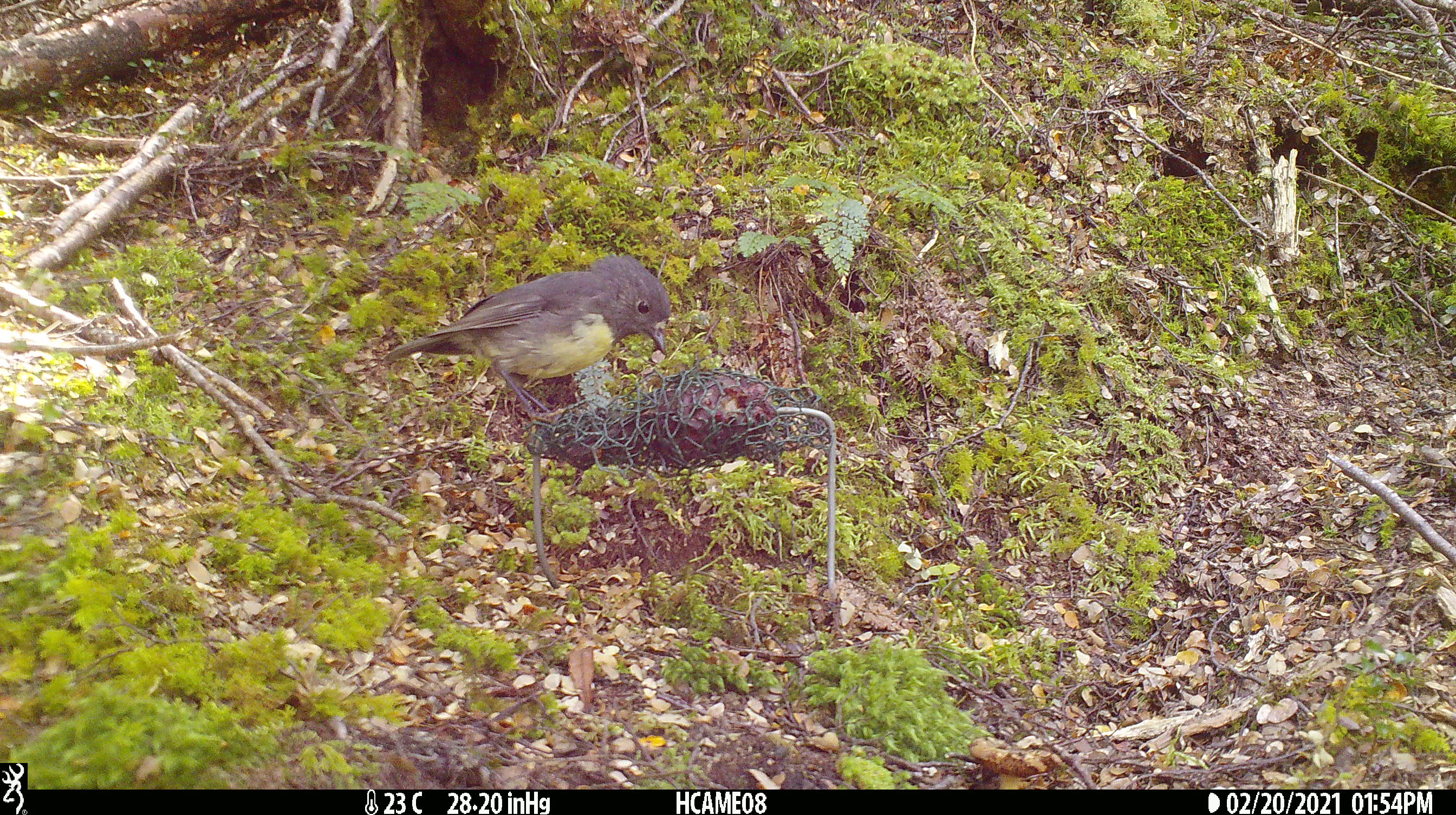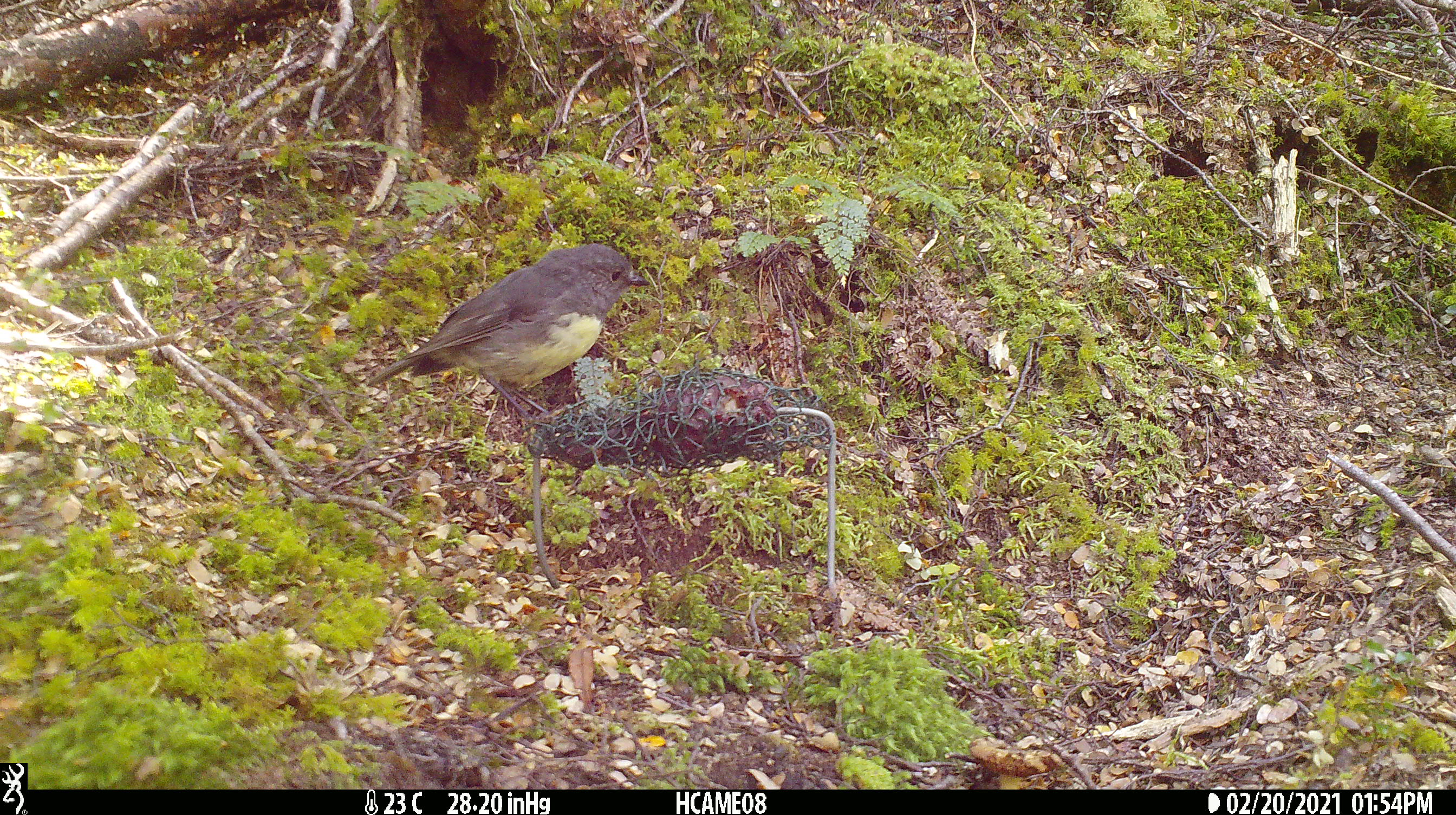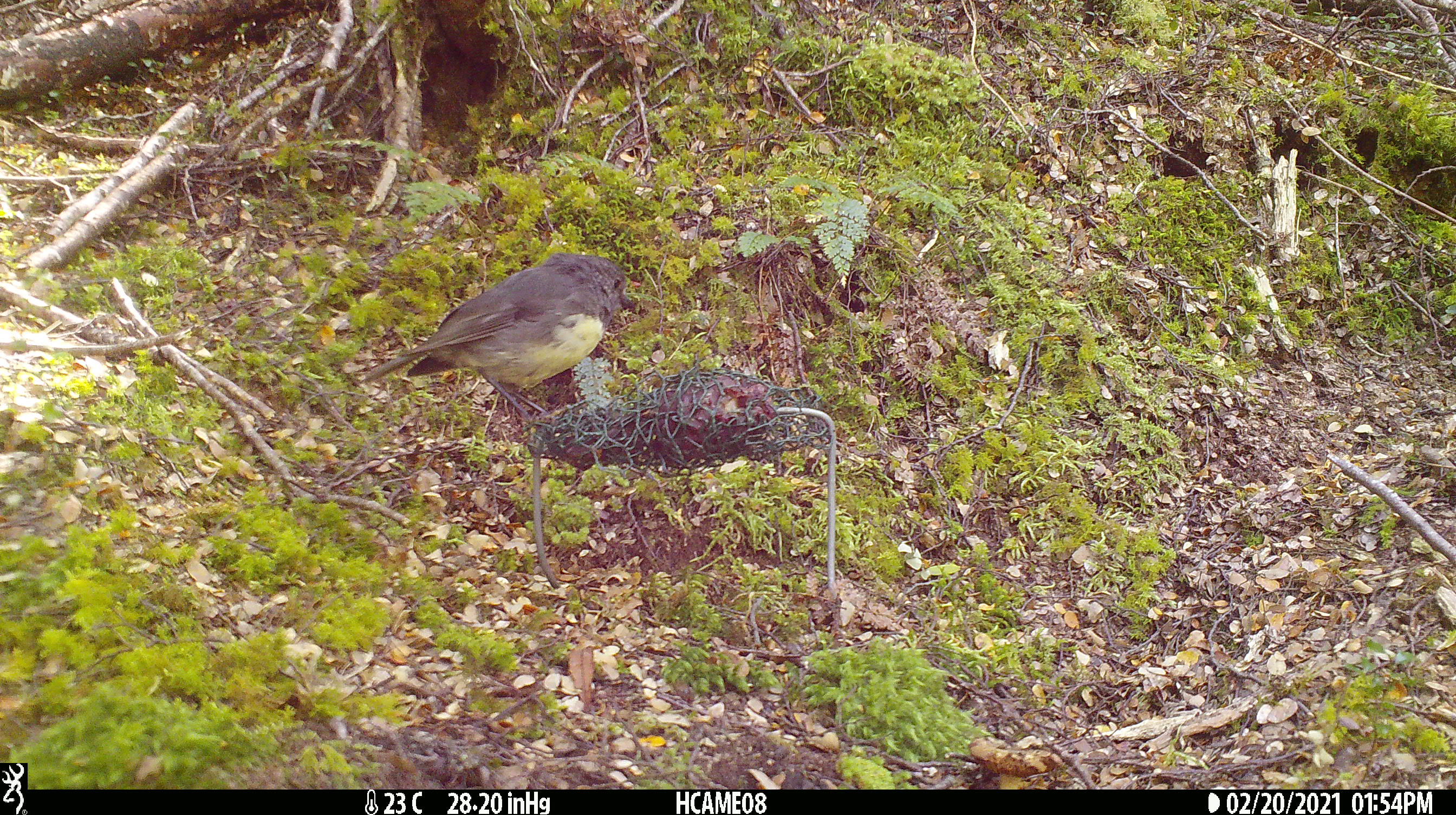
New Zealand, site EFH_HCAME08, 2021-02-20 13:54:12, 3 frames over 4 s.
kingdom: Animalia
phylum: Chordata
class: Aves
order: Passeriformes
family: Petroicidae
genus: Petroica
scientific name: Petroica australis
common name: new zealand robin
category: robin